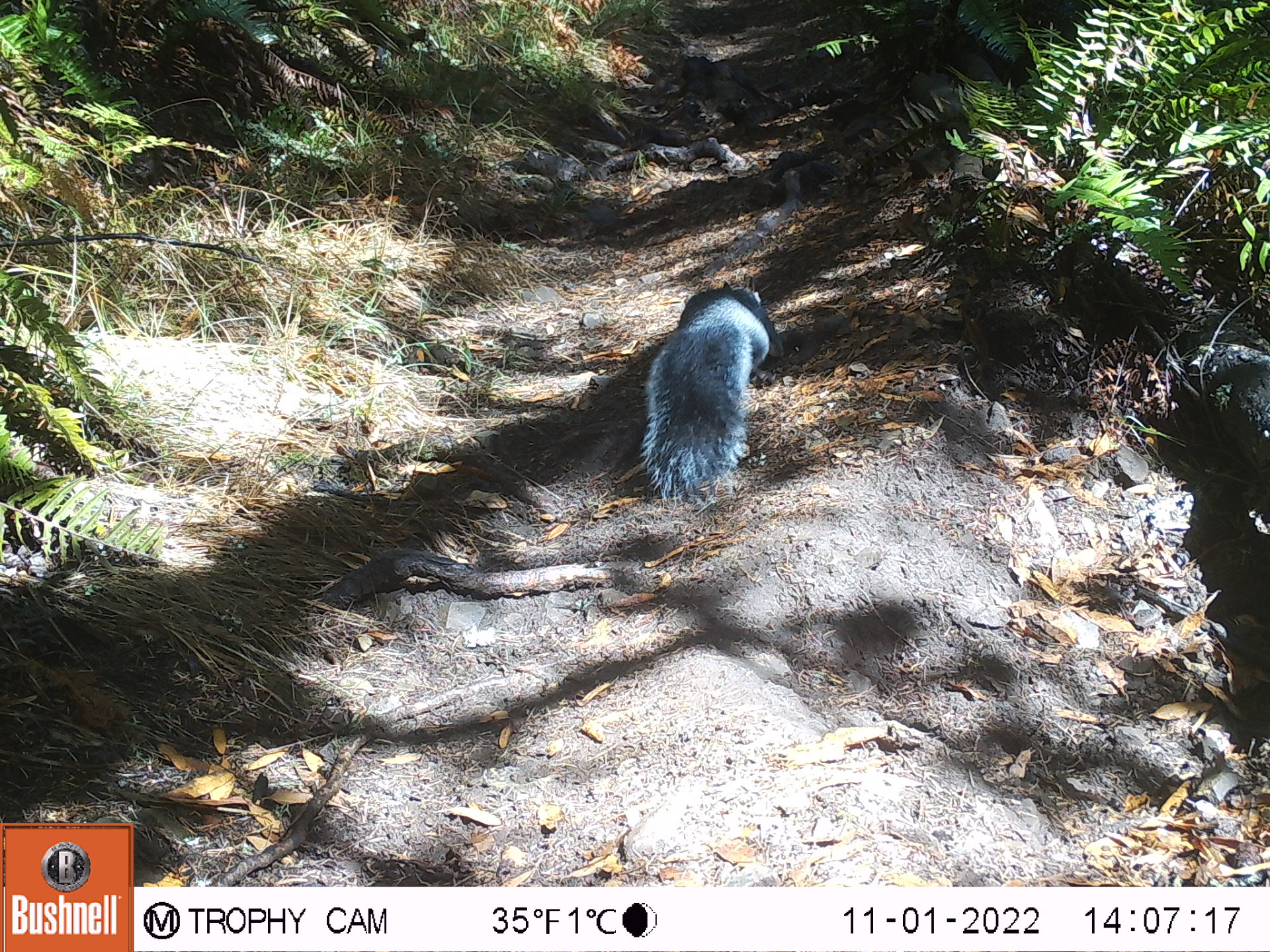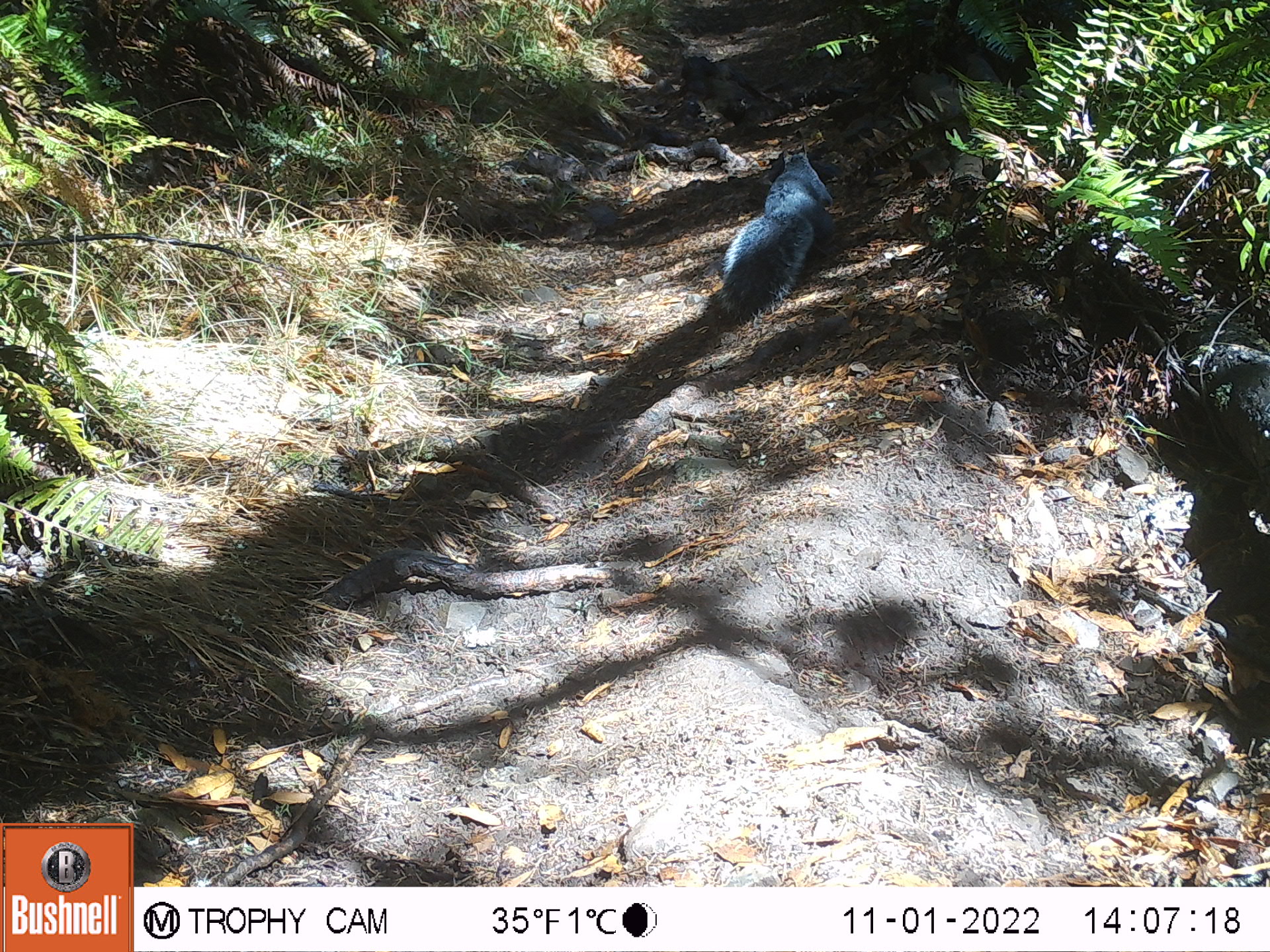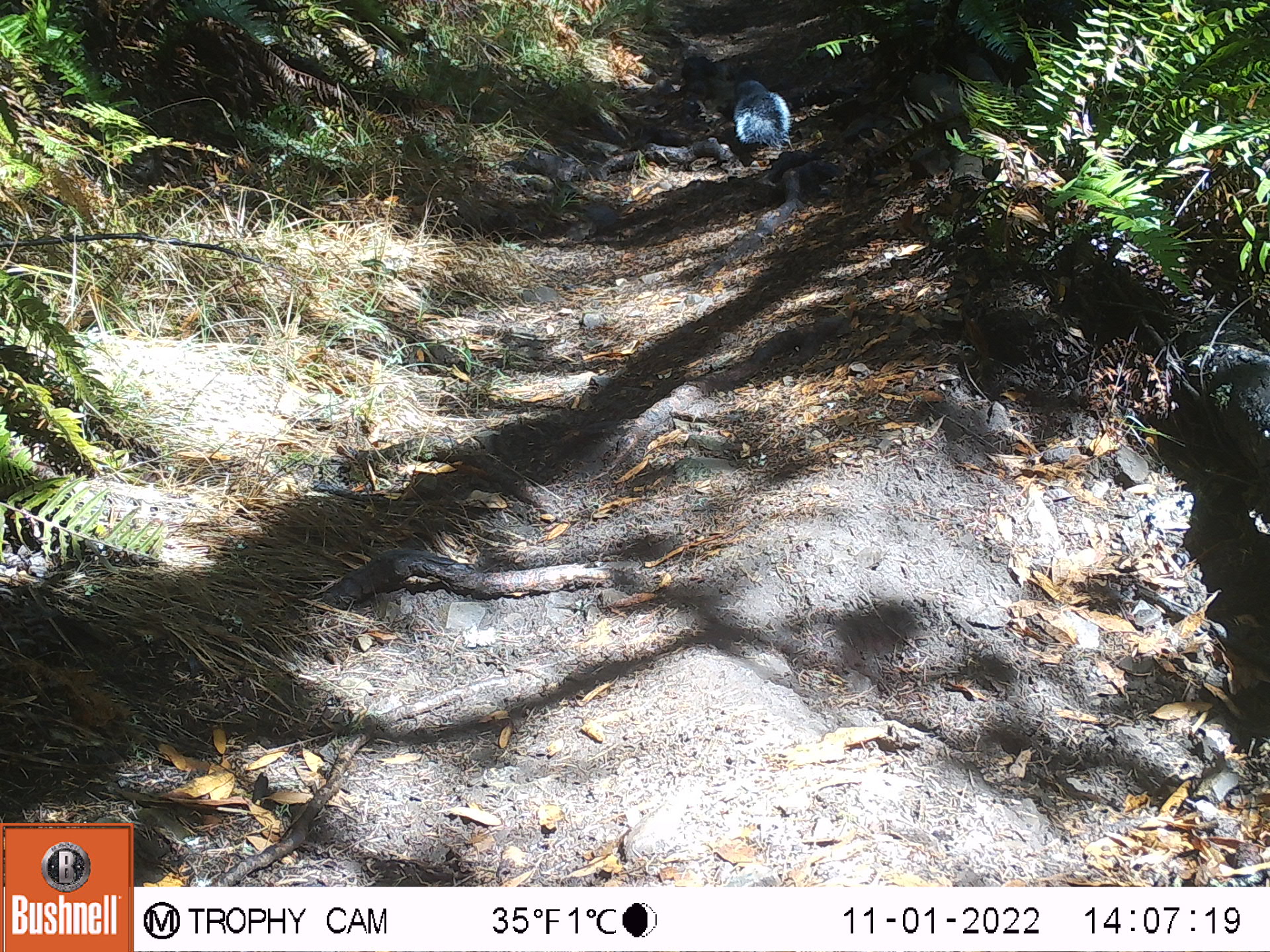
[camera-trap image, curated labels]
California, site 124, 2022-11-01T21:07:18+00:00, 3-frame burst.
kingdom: Animalia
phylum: Chordata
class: Mammalia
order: Rodentia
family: Sciuridae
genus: Sciurus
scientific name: Sciurus griseus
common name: western gray squirrel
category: western grey squirrel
Western grey squirrel (western gray squirrel) (Sciurus griseus).